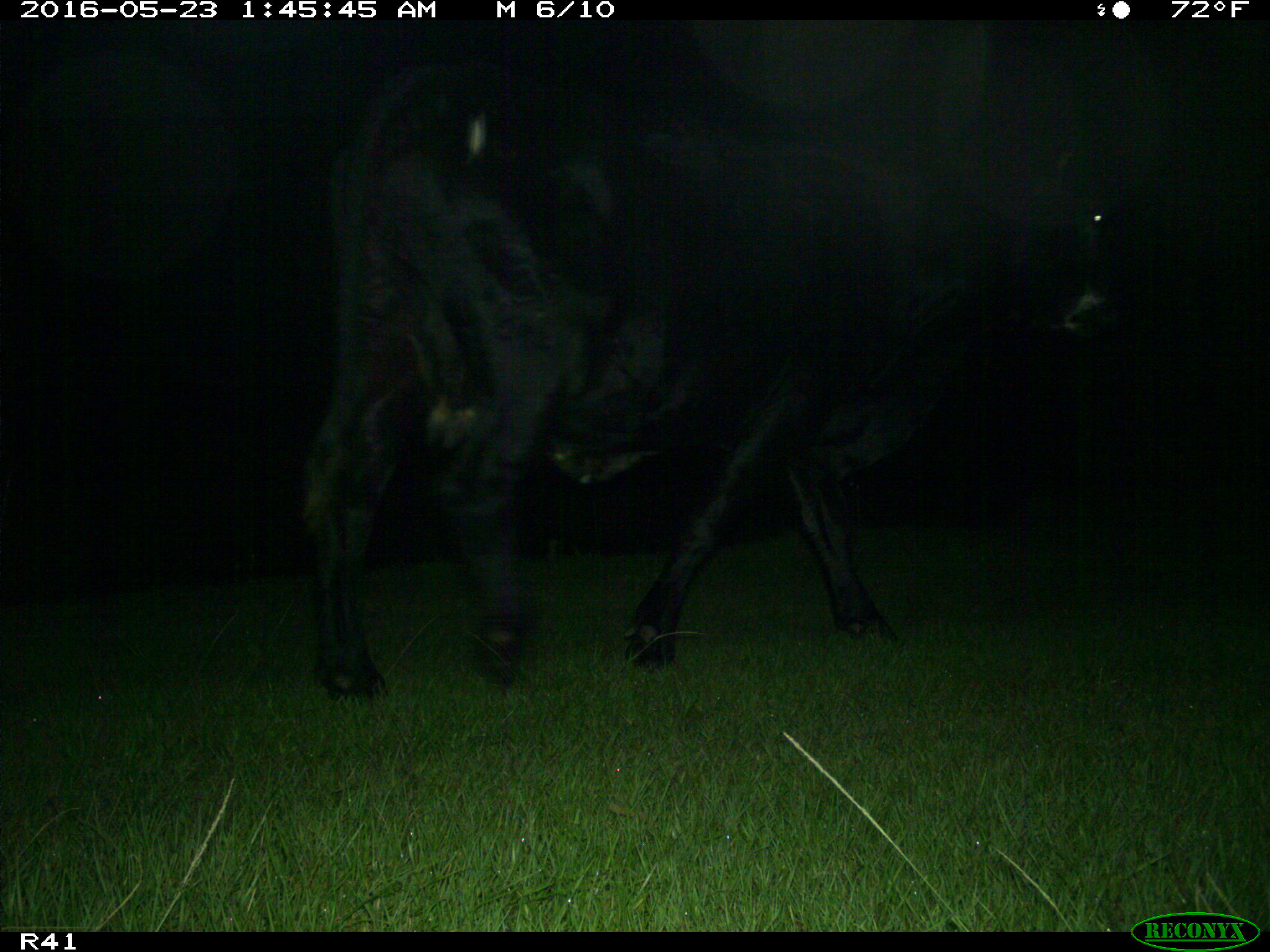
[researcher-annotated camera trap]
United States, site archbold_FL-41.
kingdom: Animalia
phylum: Chordata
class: Mammalia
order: Artiodactyla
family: Bovidae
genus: Bos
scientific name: Bos taurus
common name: domestic cow